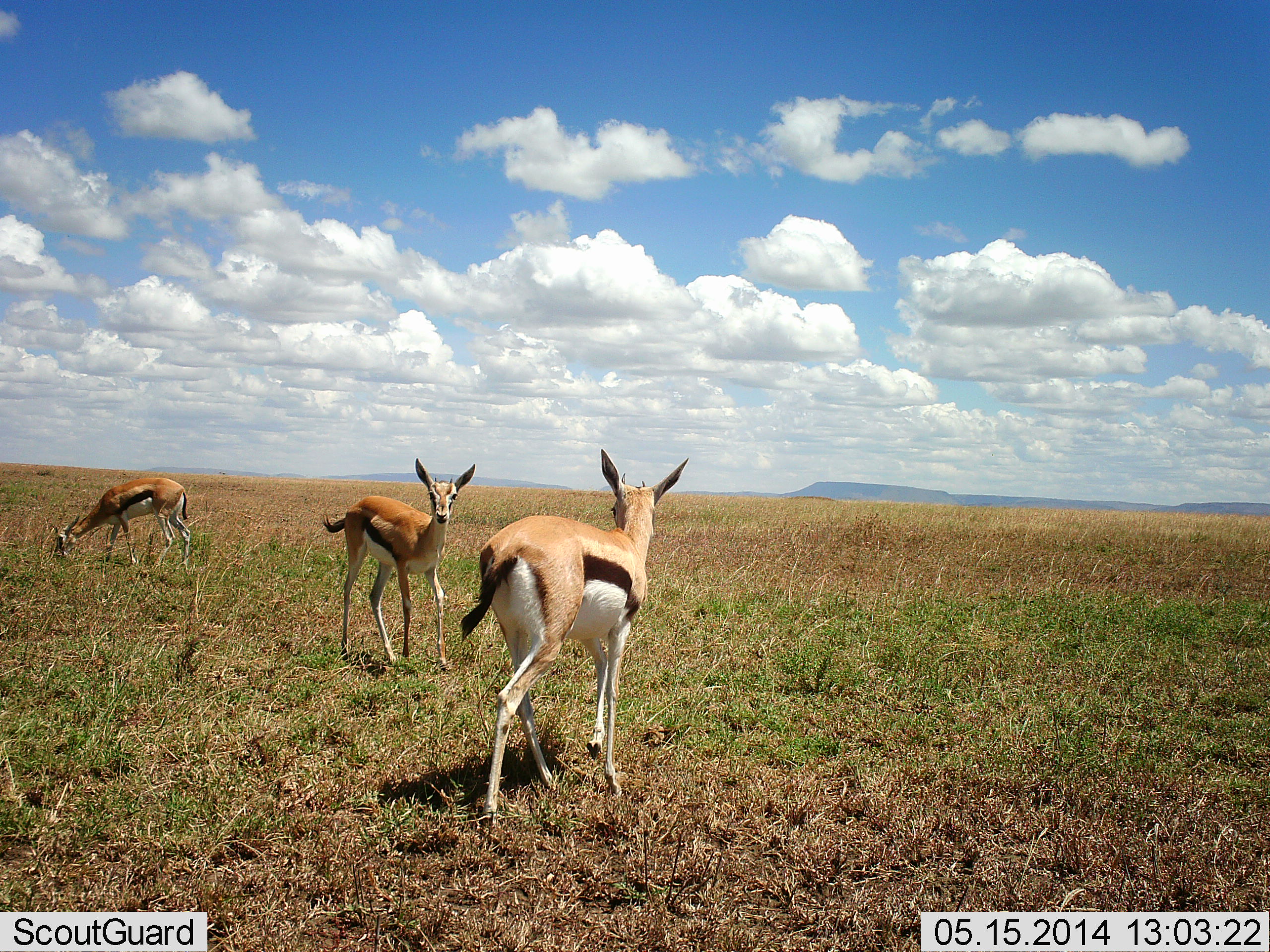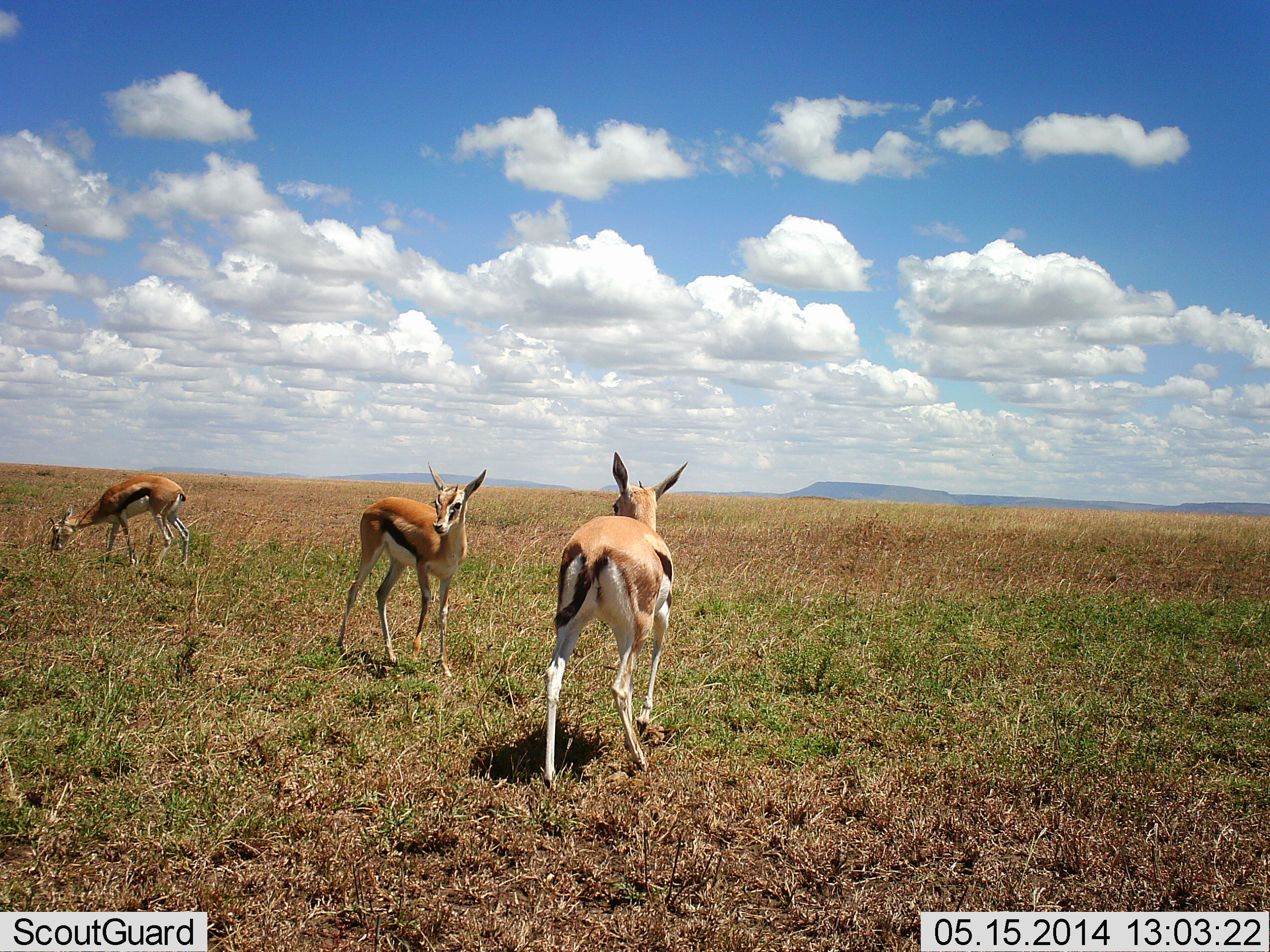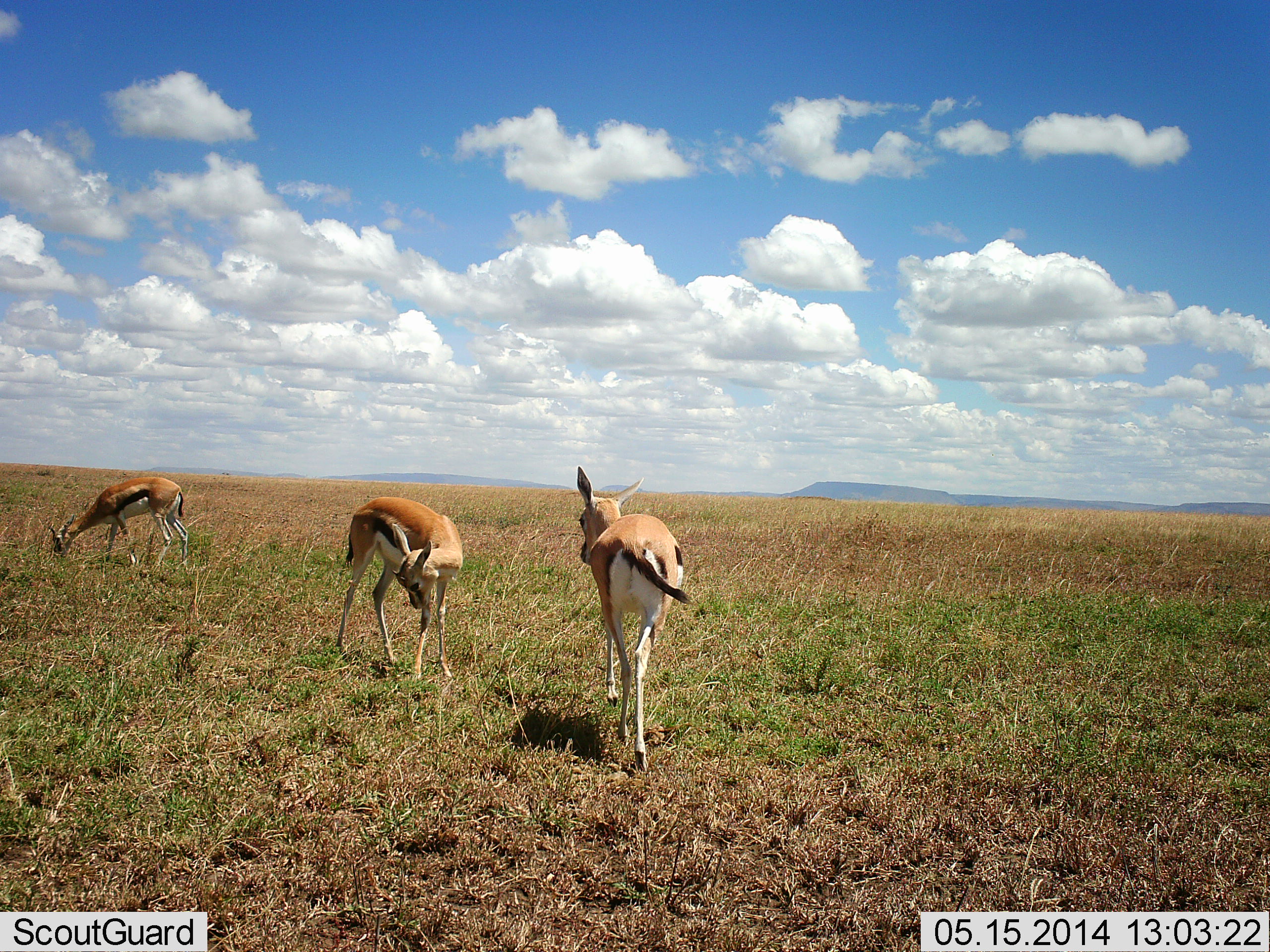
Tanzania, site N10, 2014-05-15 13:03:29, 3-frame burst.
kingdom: Animalia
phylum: Chordata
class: Mammalia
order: Artiodactyla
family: Bovidae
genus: Eudorcas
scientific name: Eudorcas thomsonii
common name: thomson's gazelle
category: gazellethomsons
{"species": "gazellethomsons (thomson's gazelle) (Eudorcas thomsonii)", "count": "3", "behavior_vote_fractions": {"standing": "100%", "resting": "0%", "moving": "90%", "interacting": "0%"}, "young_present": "20%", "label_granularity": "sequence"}